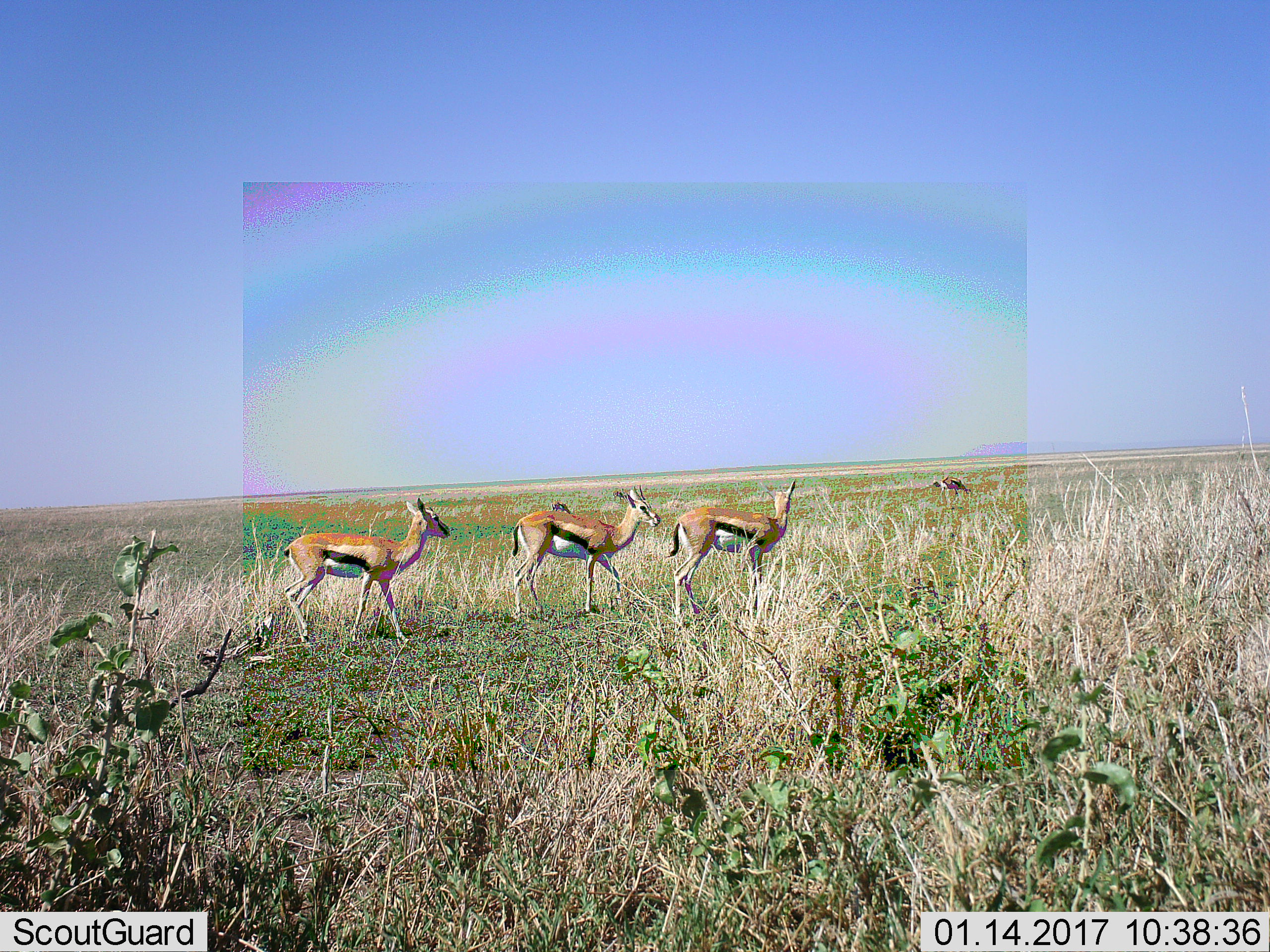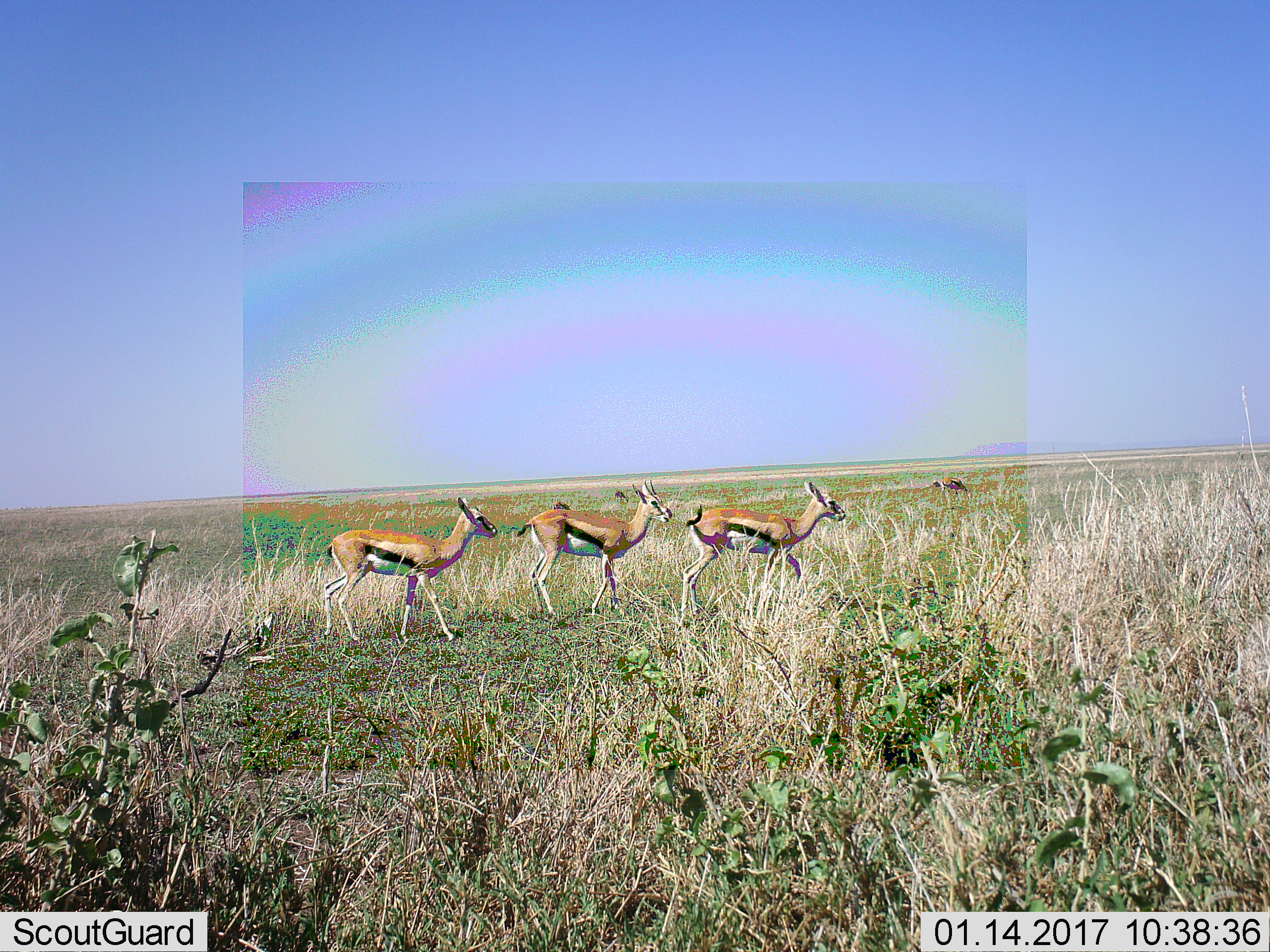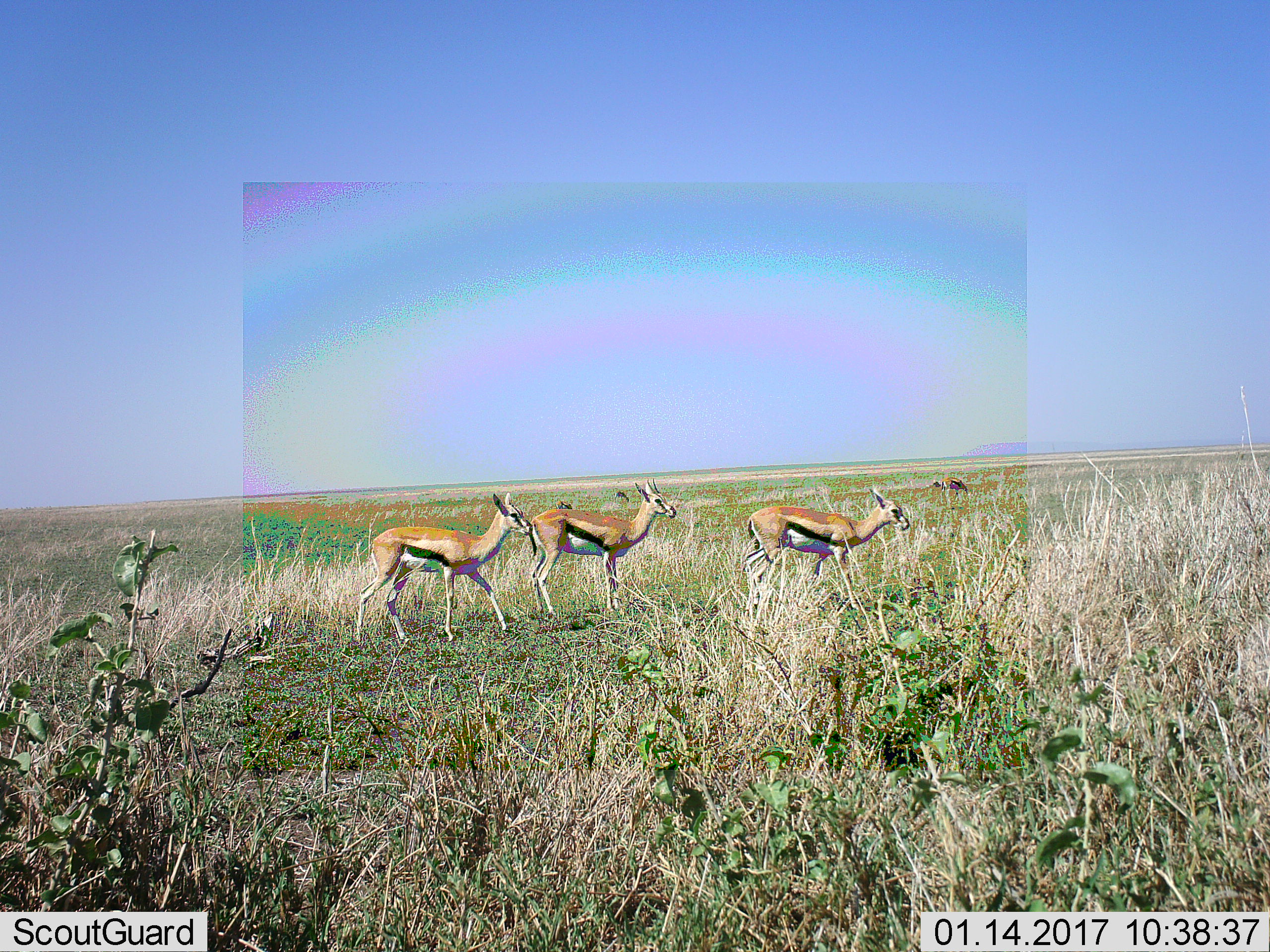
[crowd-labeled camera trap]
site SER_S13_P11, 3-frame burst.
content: unidentified animal